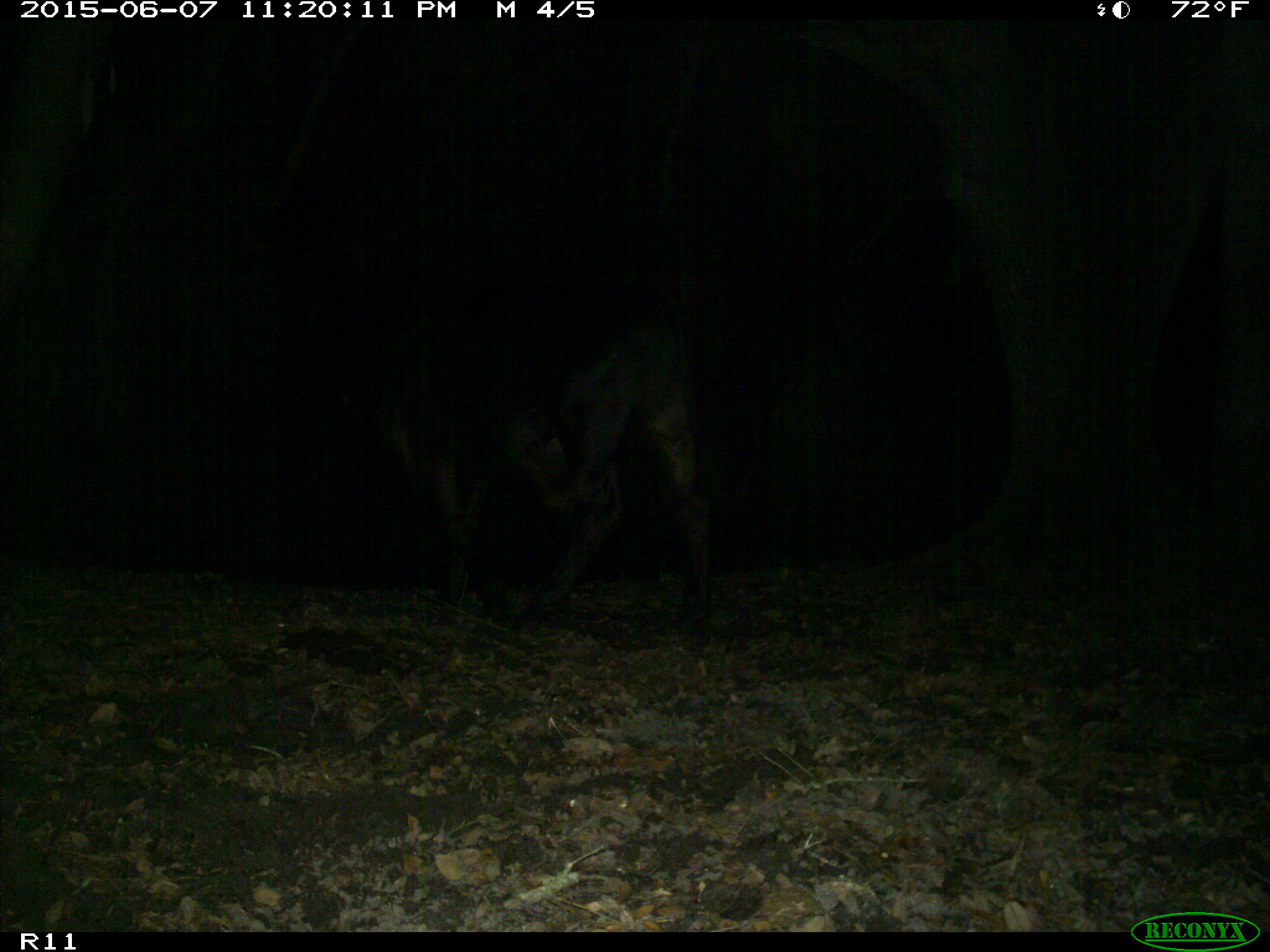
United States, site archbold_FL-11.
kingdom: Animalia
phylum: Chordata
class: Mammalia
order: Artiodactyla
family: Bovidae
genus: Bos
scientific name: Bos taurus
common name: domestic cow